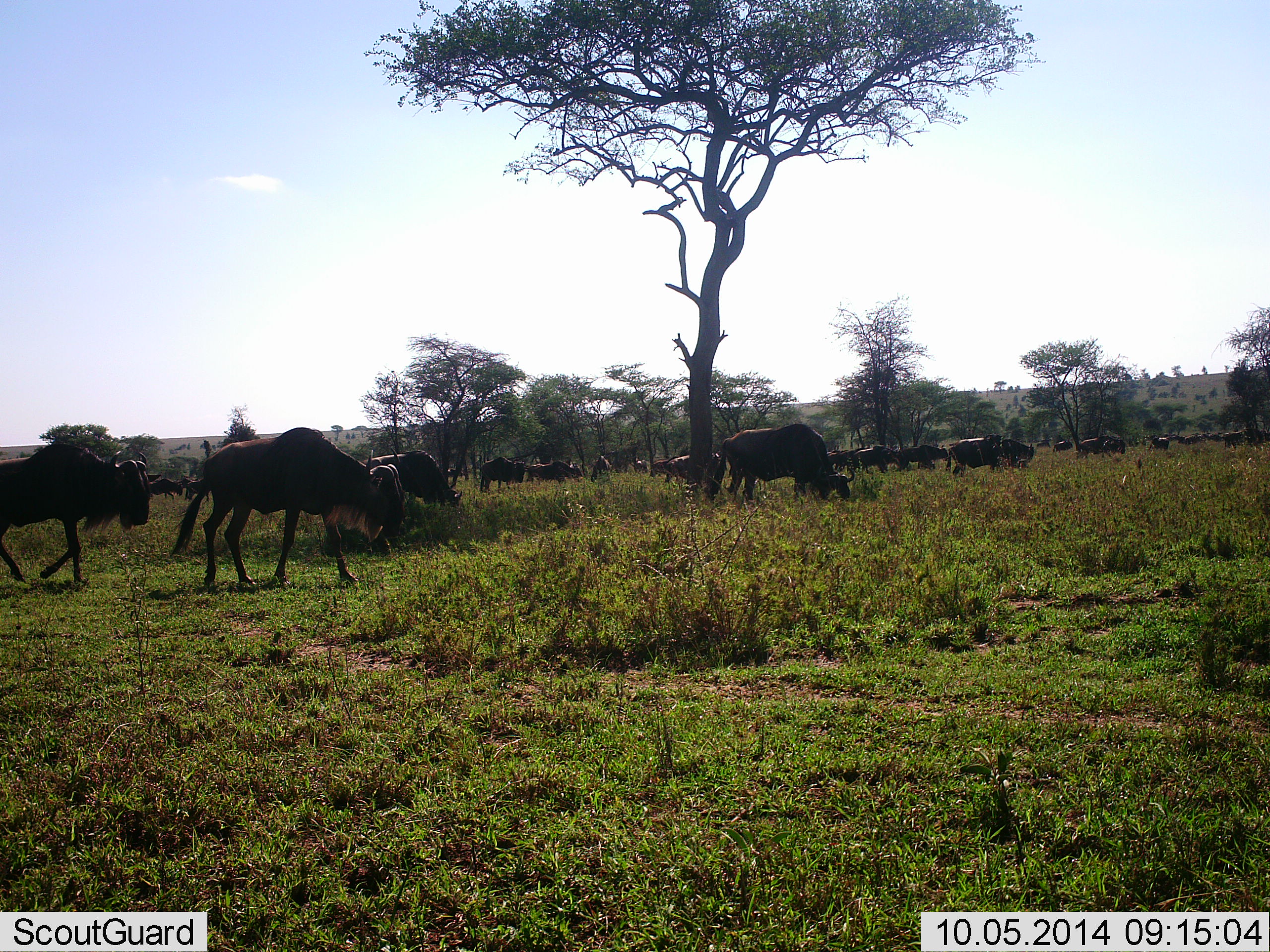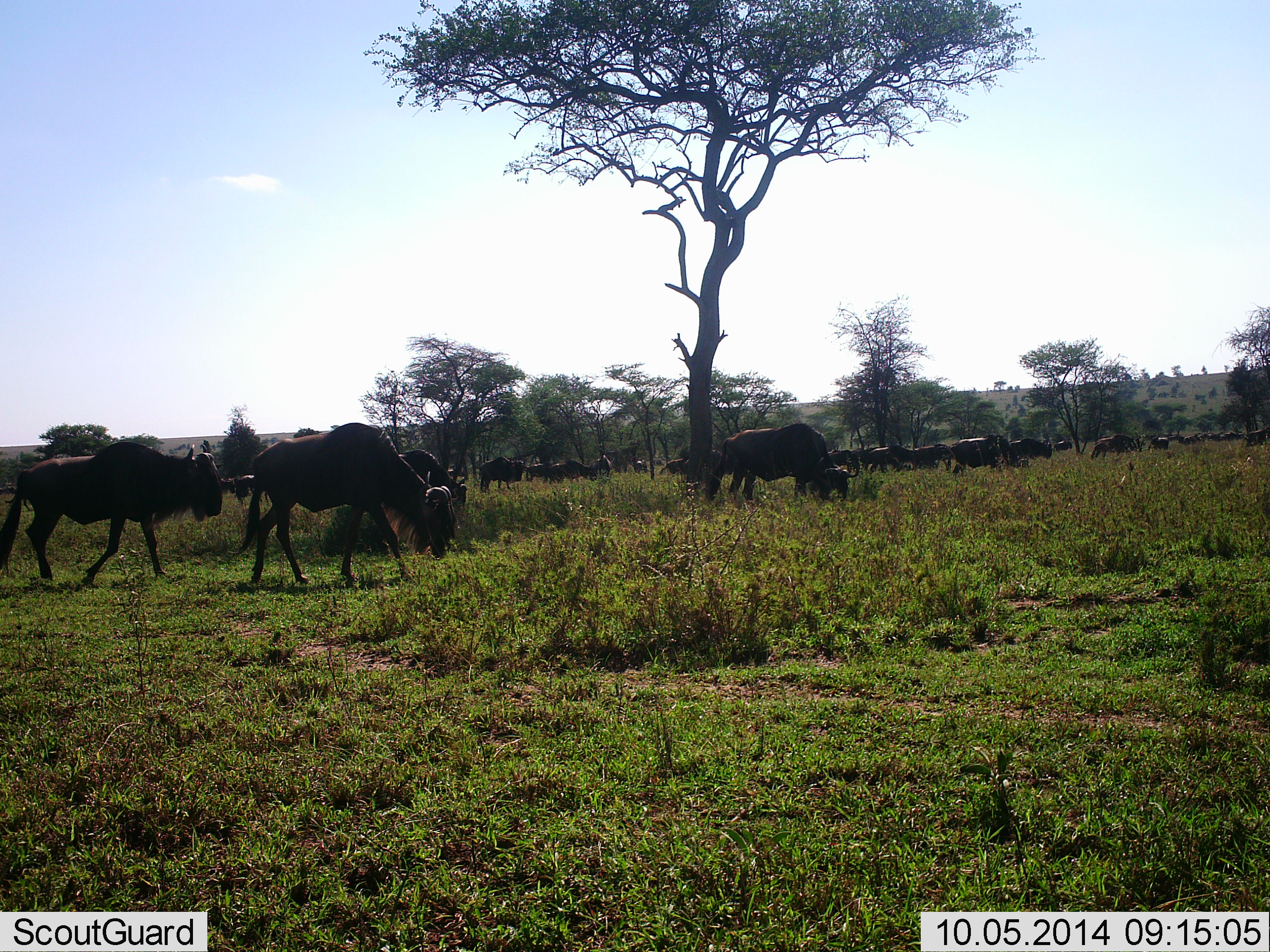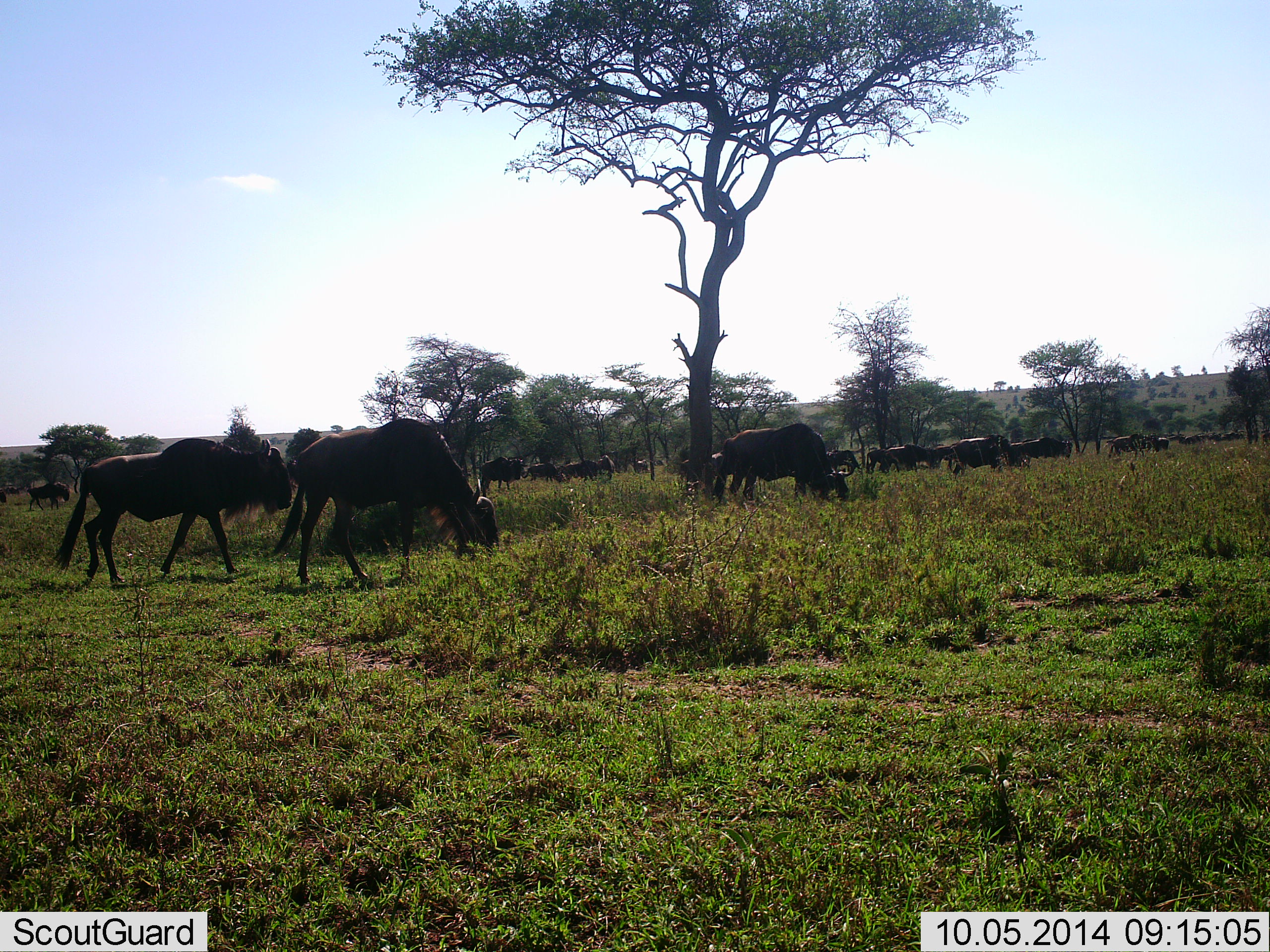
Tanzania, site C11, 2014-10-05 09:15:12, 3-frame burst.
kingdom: Animalia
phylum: Chordata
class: Mammalia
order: Artiodactyla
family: Bovidae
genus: Connochaetes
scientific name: Connochaetes taurinus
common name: blue wildebeest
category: wildebeest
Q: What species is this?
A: Wildebeest (blue wildebeest) (Connochaetes taurinus).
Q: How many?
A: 11-50.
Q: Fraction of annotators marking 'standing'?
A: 30%.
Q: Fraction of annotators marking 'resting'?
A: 0%.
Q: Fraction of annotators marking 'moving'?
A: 80%.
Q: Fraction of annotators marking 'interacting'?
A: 0%.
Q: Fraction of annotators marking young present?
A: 0%.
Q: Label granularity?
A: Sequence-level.